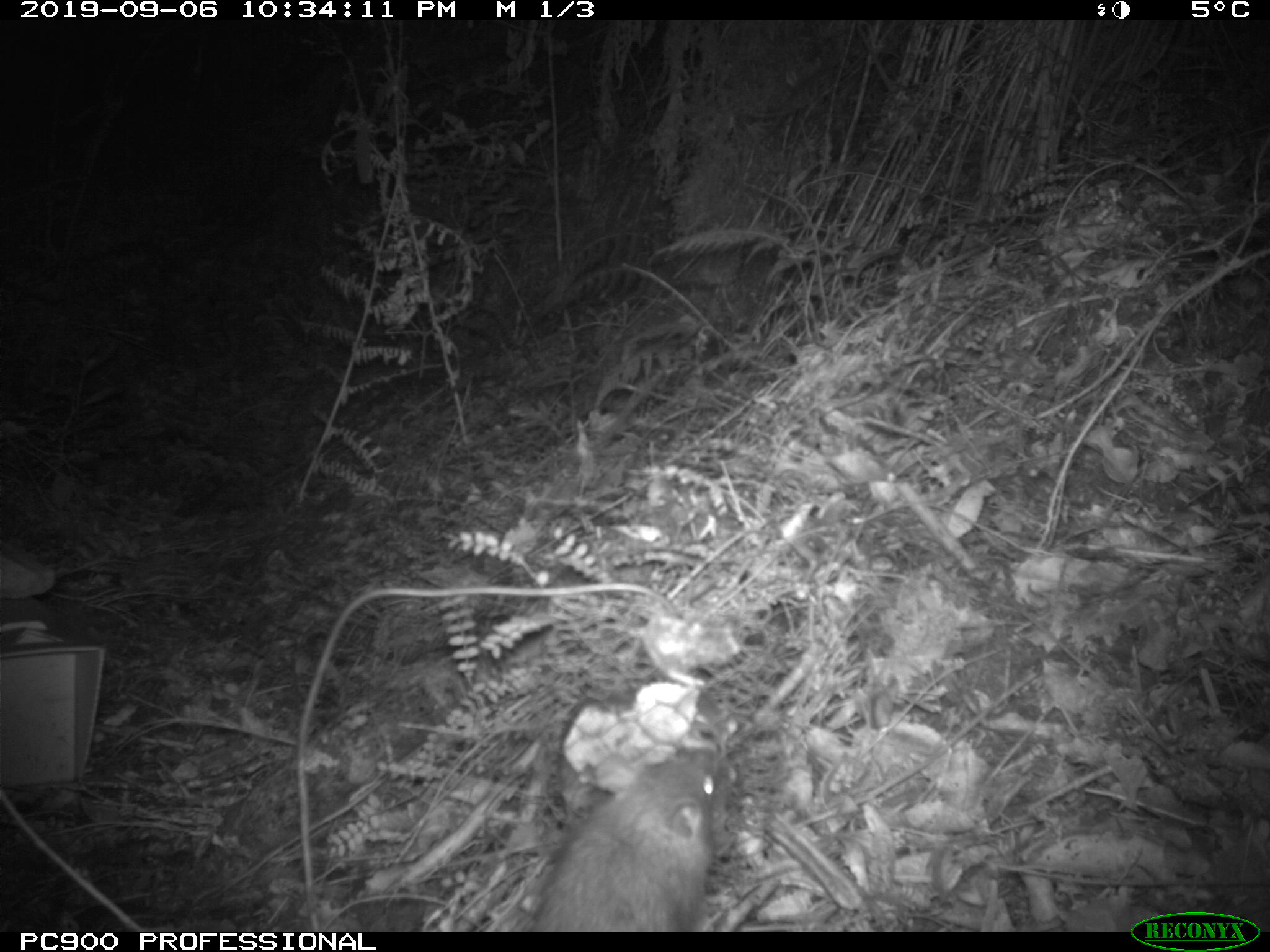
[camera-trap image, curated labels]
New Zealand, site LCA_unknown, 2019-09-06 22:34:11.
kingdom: Animalia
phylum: Chordata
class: Mammalia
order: Rodentia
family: Muridae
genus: Rattus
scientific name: Rattus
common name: rat